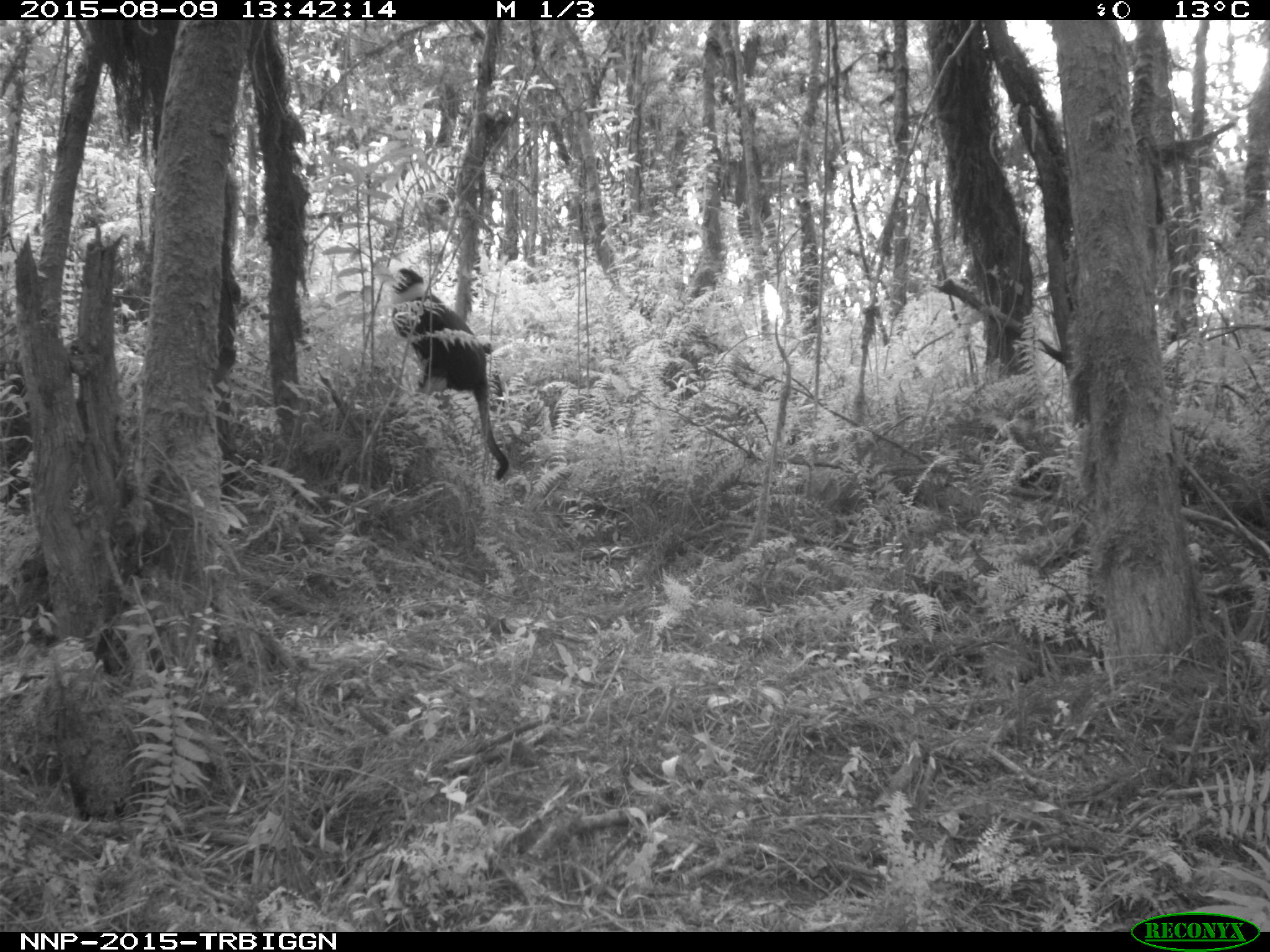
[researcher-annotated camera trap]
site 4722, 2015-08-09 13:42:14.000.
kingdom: Animalia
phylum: Chordata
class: Mammalia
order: Primates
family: Cercopithecidae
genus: Allochrocebus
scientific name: Allochrocebus lhoesti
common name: l'hoest's monkey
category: cercopithecus lhoesti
Cercopithecus lhoesti (l'hoest's monkey) (Allochrocebus lhoesti), count 1.